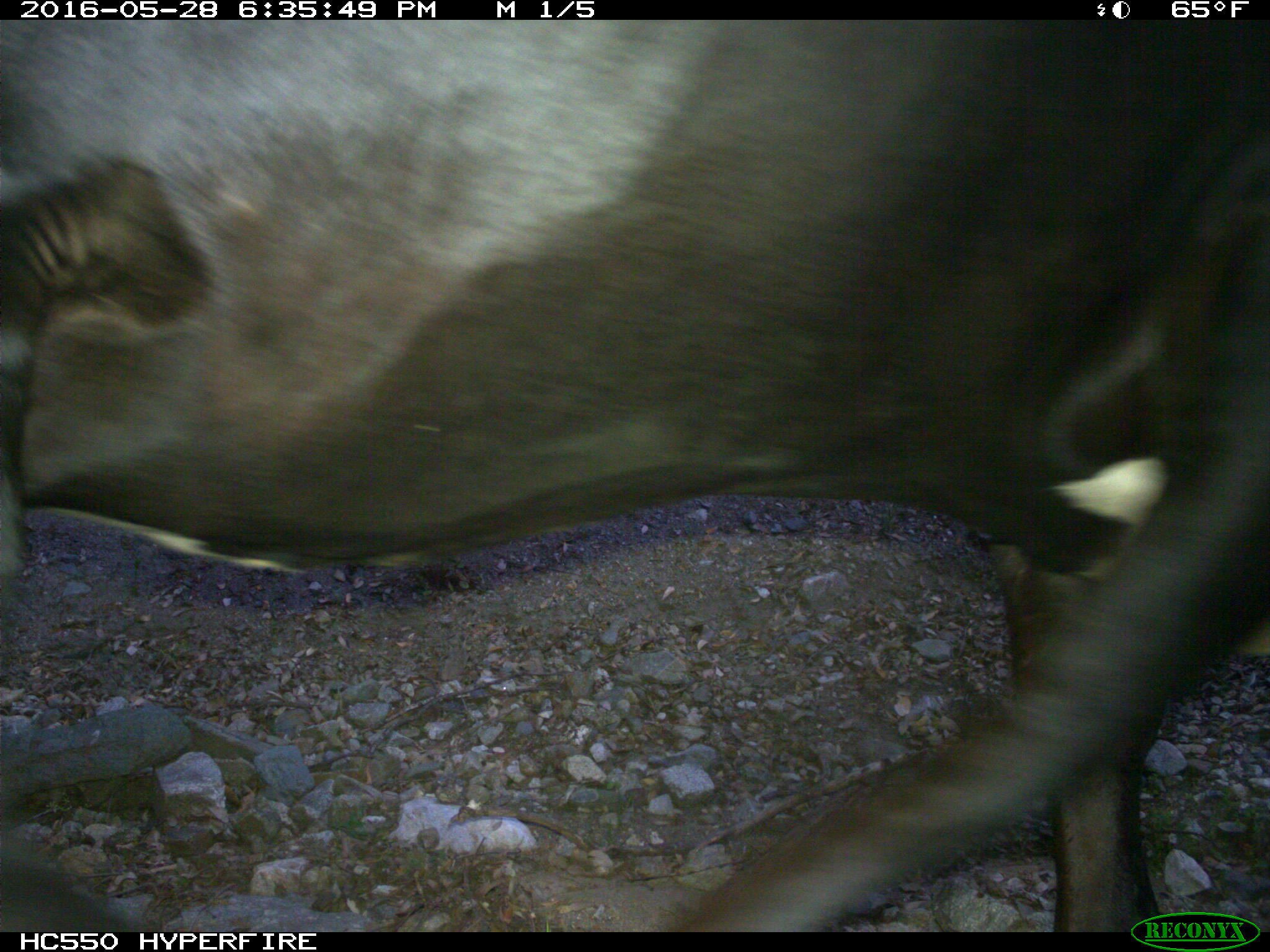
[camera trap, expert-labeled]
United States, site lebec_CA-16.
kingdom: Animalia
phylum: Chordata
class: Mammalia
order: Artiodactyla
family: Bovidae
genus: Bos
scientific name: Bos taurus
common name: domestic cow